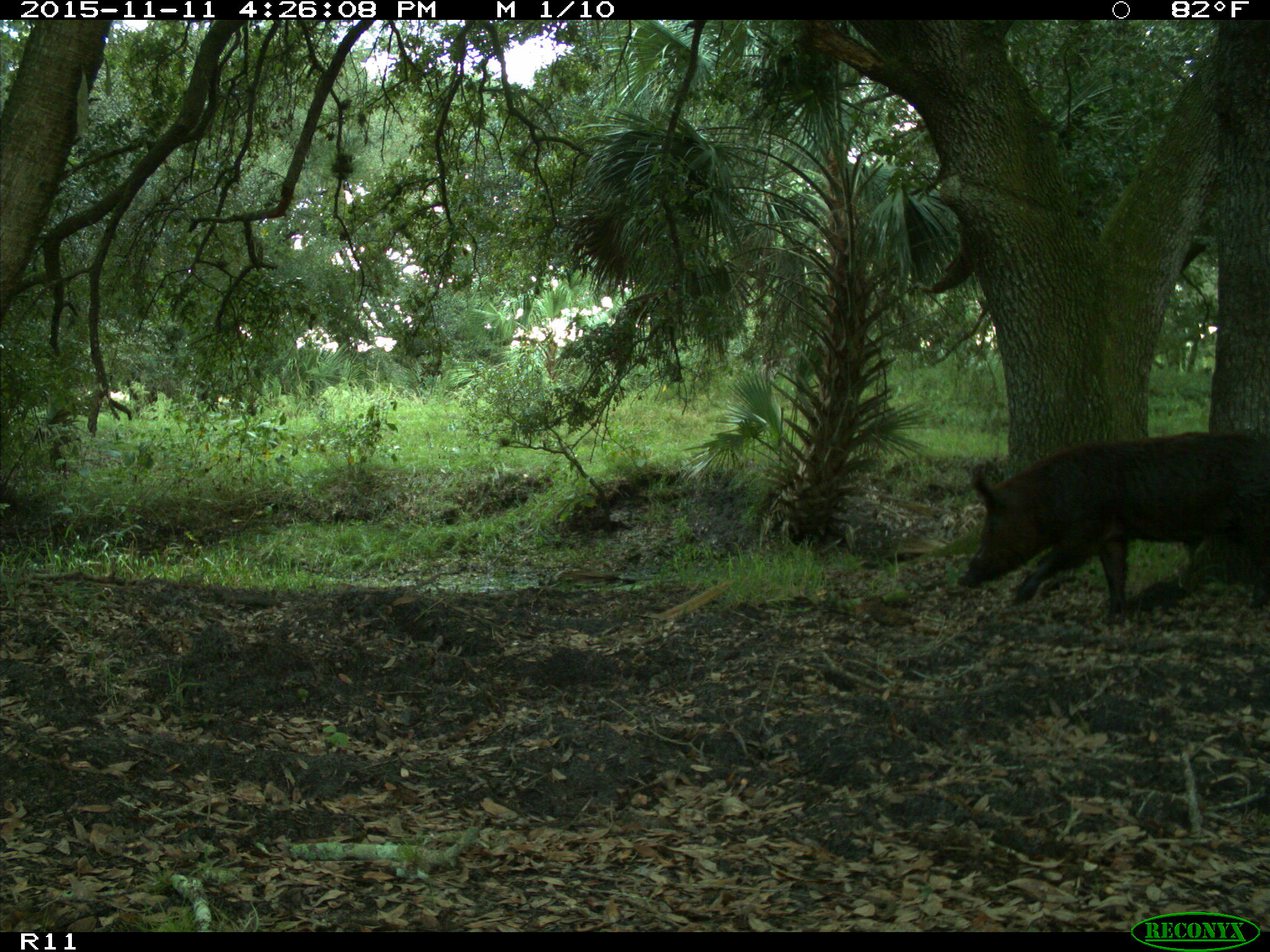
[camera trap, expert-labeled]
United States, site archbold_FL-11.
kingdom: Animalia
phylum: Chordata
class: Mammalia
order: Artiodactyla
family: Suidae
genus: Sus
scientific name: Sus scrofa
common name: wild boar